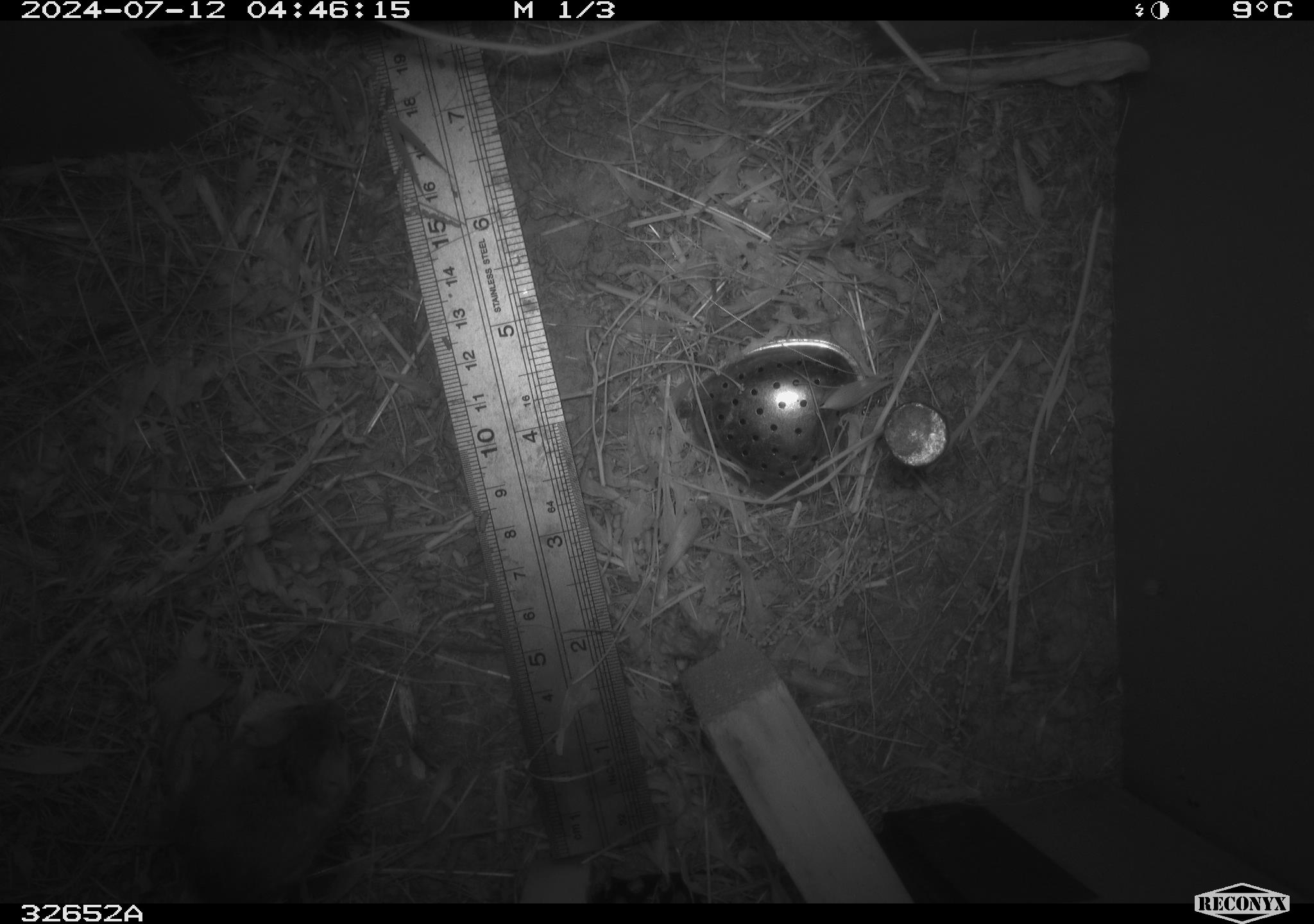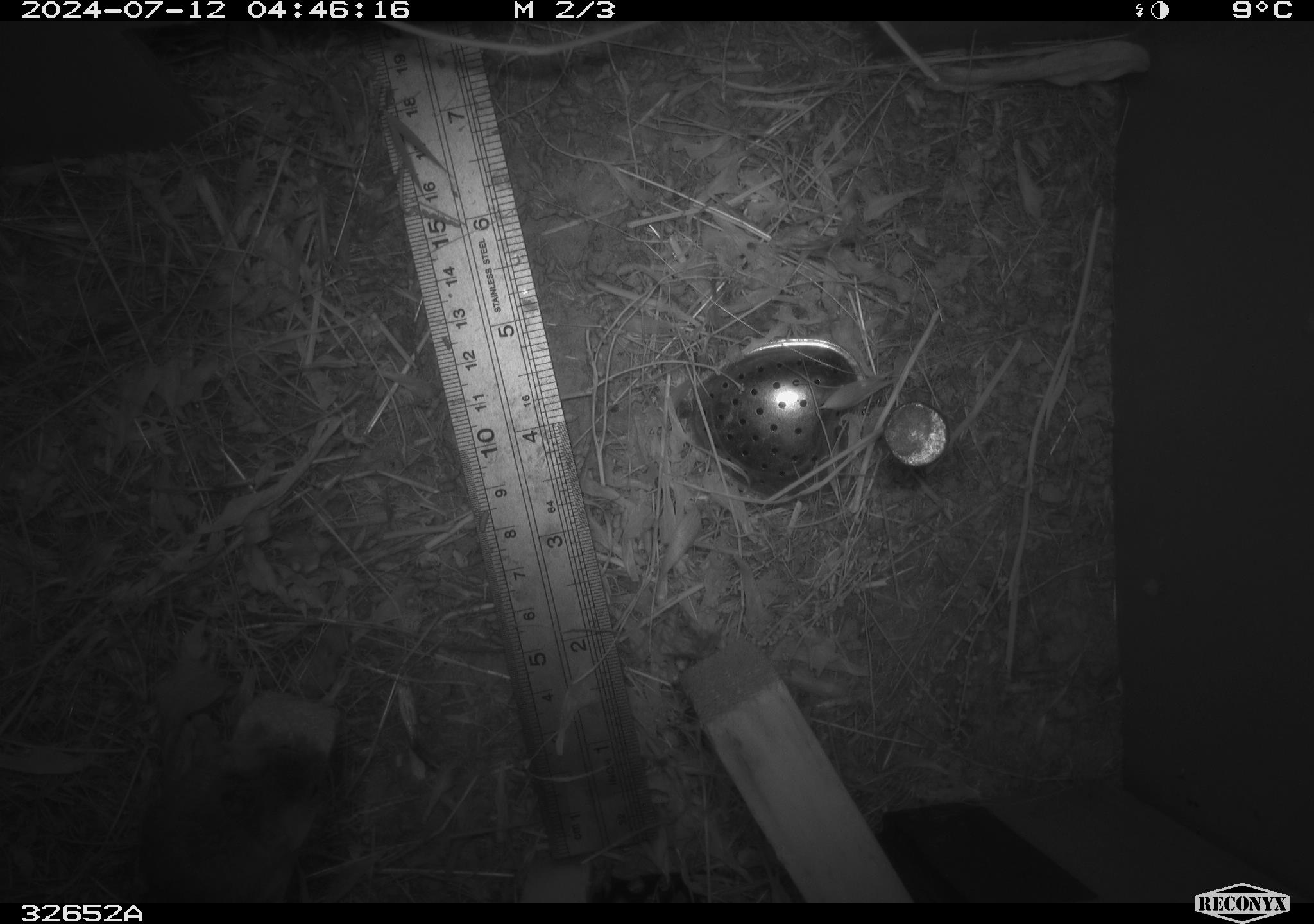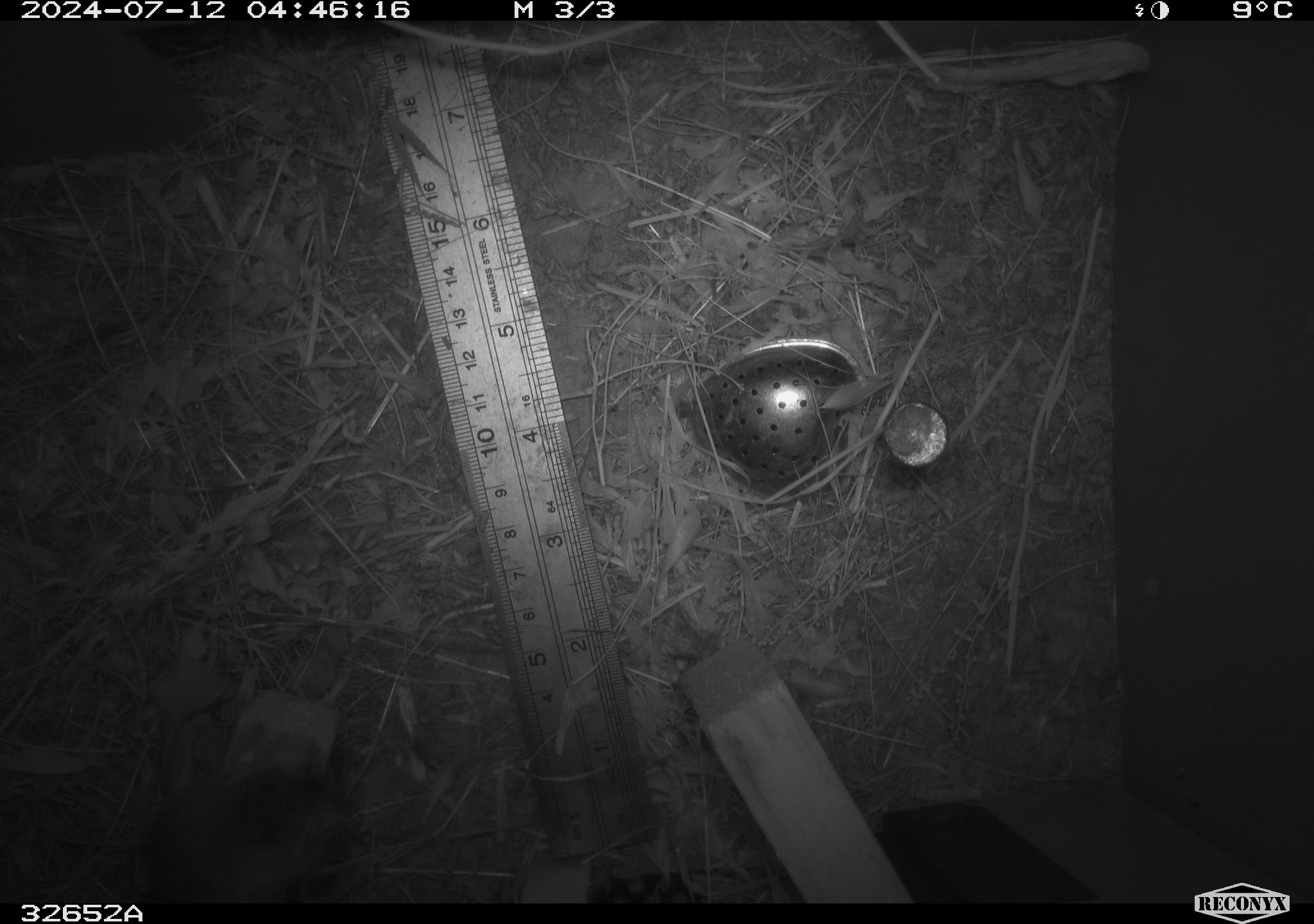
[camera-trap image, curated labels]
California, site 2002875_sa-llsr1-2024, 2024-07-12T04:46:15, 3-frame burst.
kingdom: Animalia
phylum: Chordata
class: Mammalia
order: Rodentia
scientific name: Rodentia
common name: mouse species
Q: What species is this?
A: Mouse species (Rodentia).